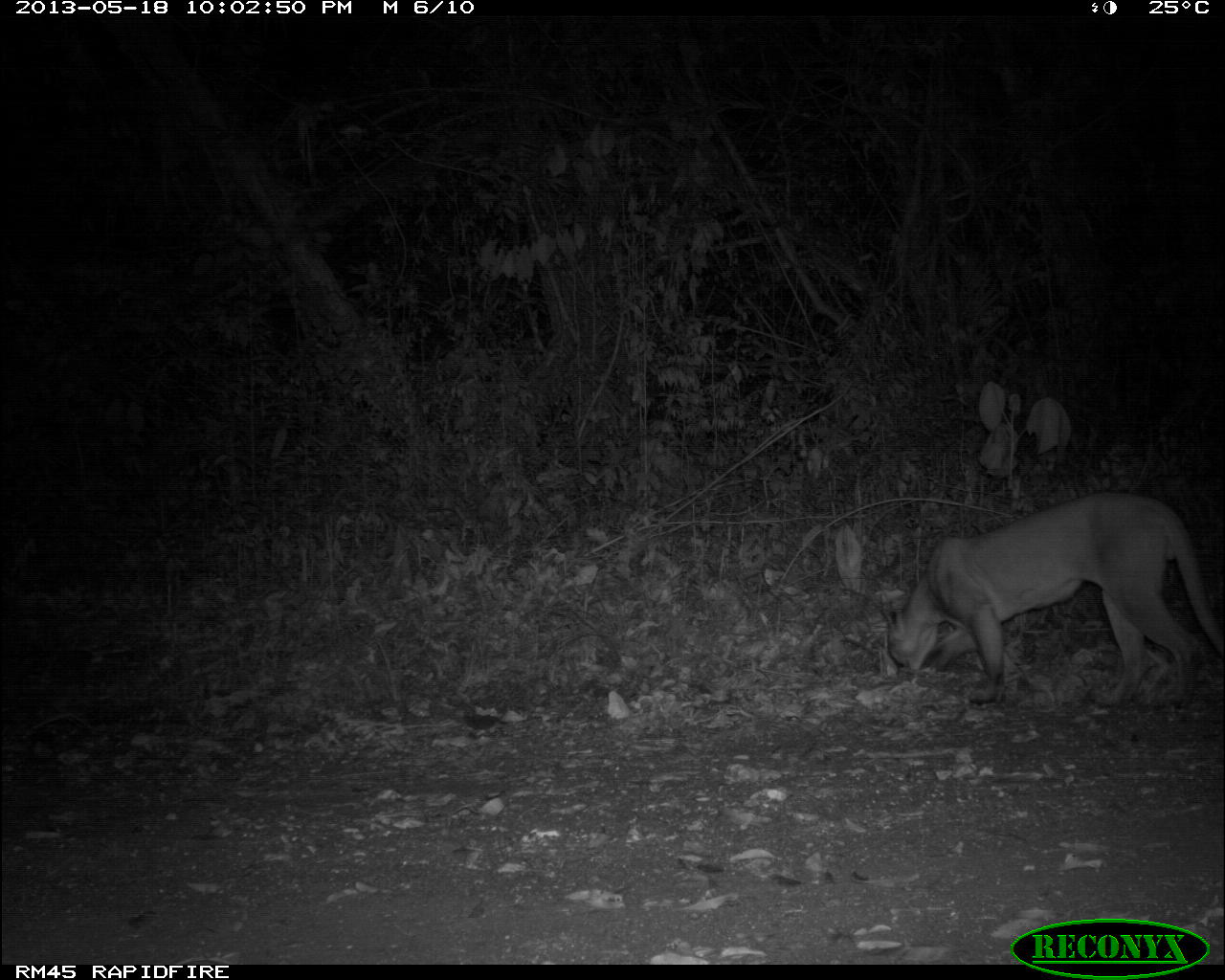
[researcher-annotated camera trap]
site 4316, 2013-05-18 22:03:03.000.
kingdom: Animalia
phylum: Chordata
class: Mammalia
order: Carnivora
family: Felidae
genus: Puma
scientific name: Puma concolor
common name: mountain lion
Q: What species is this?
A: Puma concolor (mountain lion).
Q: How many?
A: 1.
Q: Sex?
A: Male.